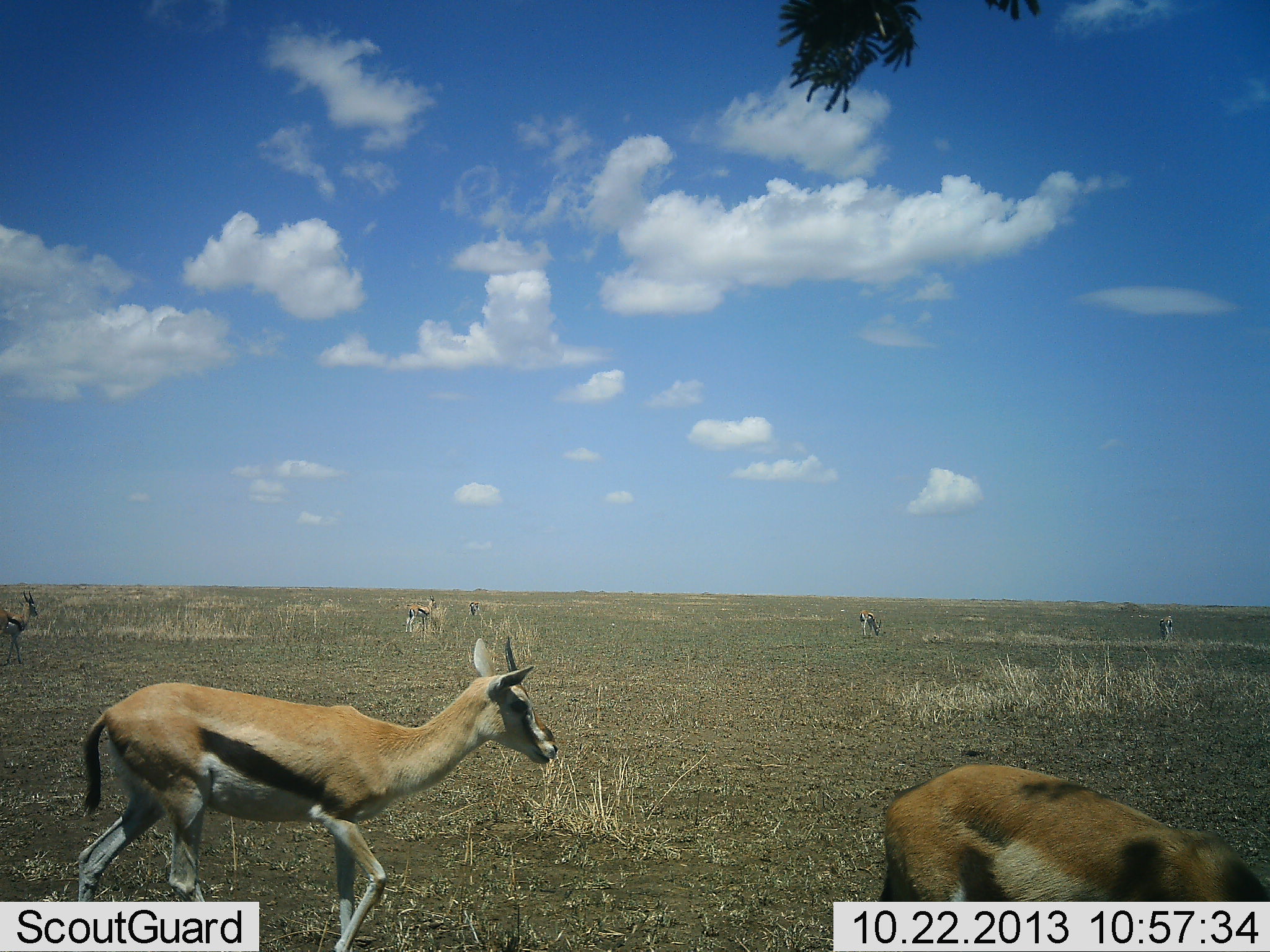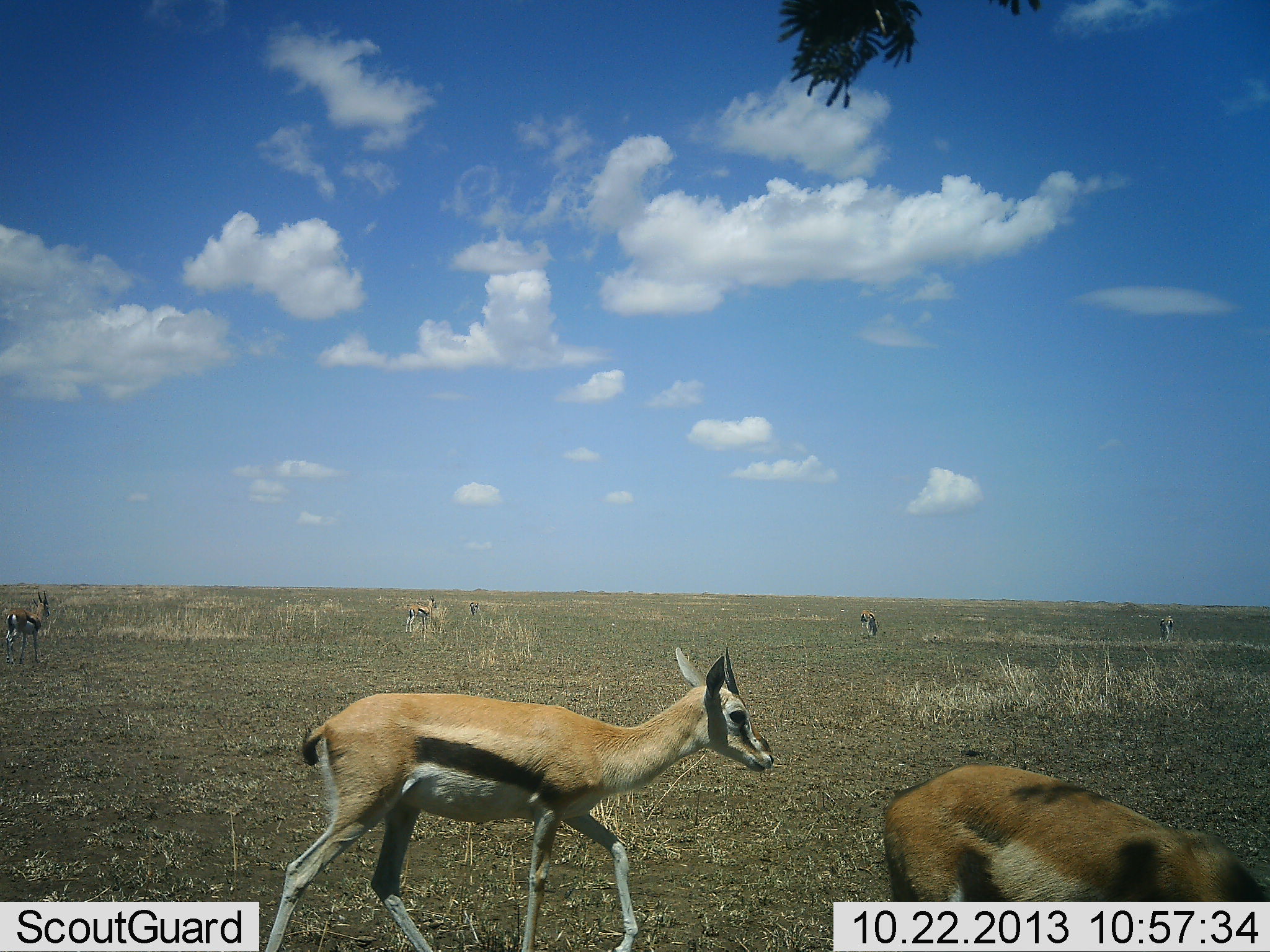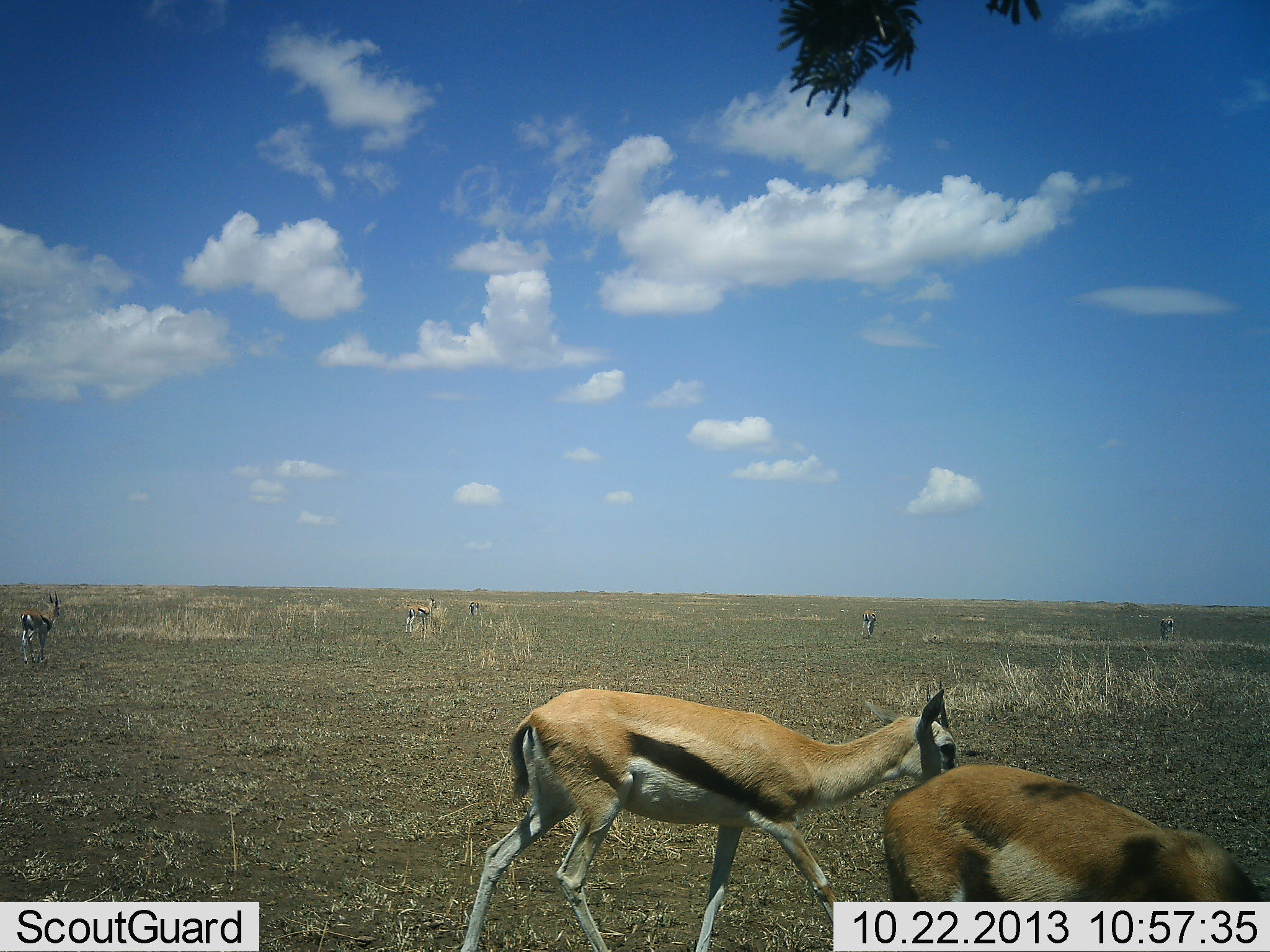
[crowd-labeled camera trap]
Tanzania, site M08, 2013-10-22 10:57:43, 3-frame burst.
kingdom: Animalia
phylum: Chordata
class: Mammalia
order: Artiodactyla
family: Bovidae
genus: Eudorcas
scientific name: Eudorcas thomsonii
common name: thomson's gazelle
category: gazellethomsons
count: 7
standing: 72%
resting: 3%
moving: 78%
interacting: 0%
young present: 0%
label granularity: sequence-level